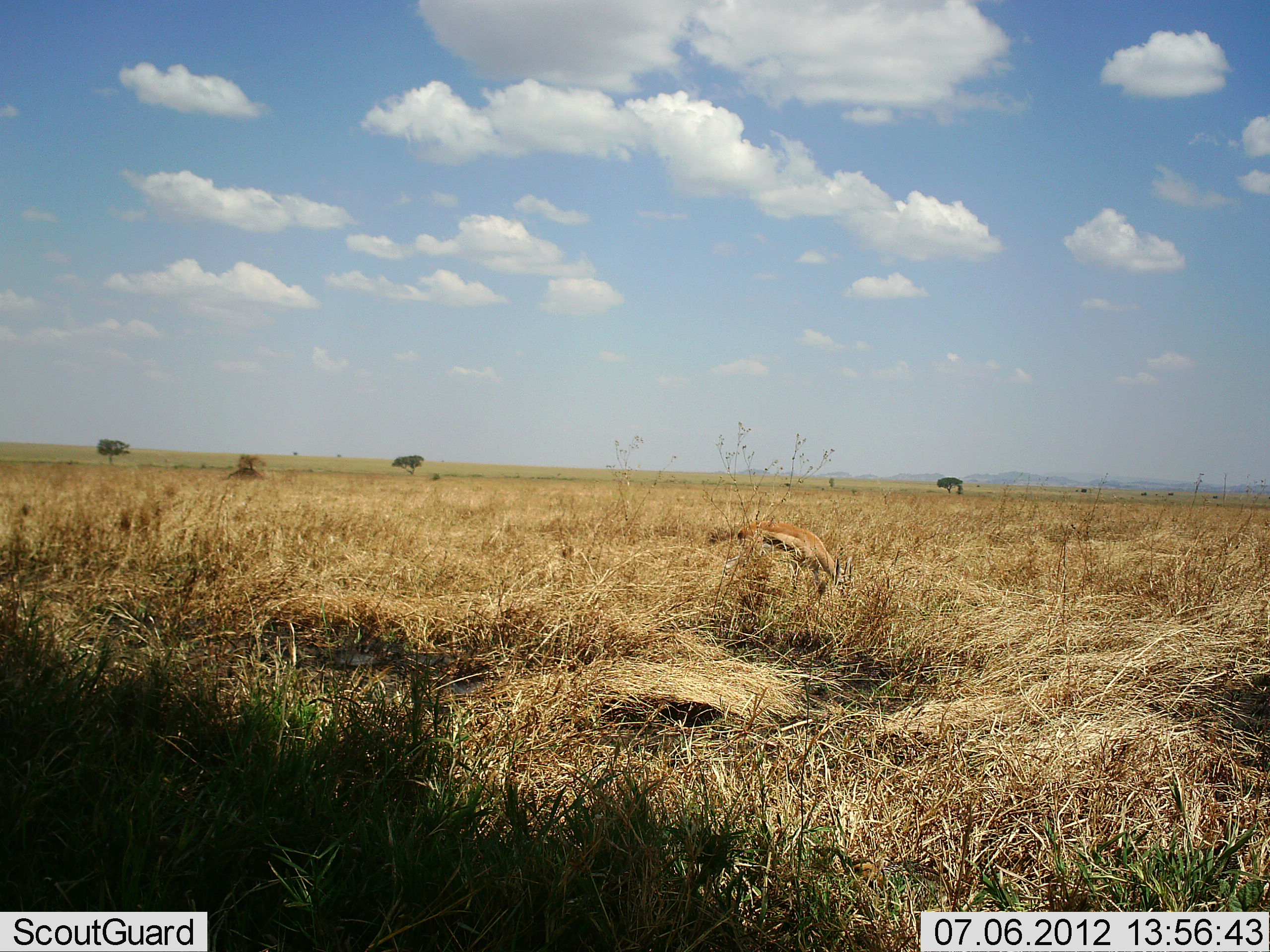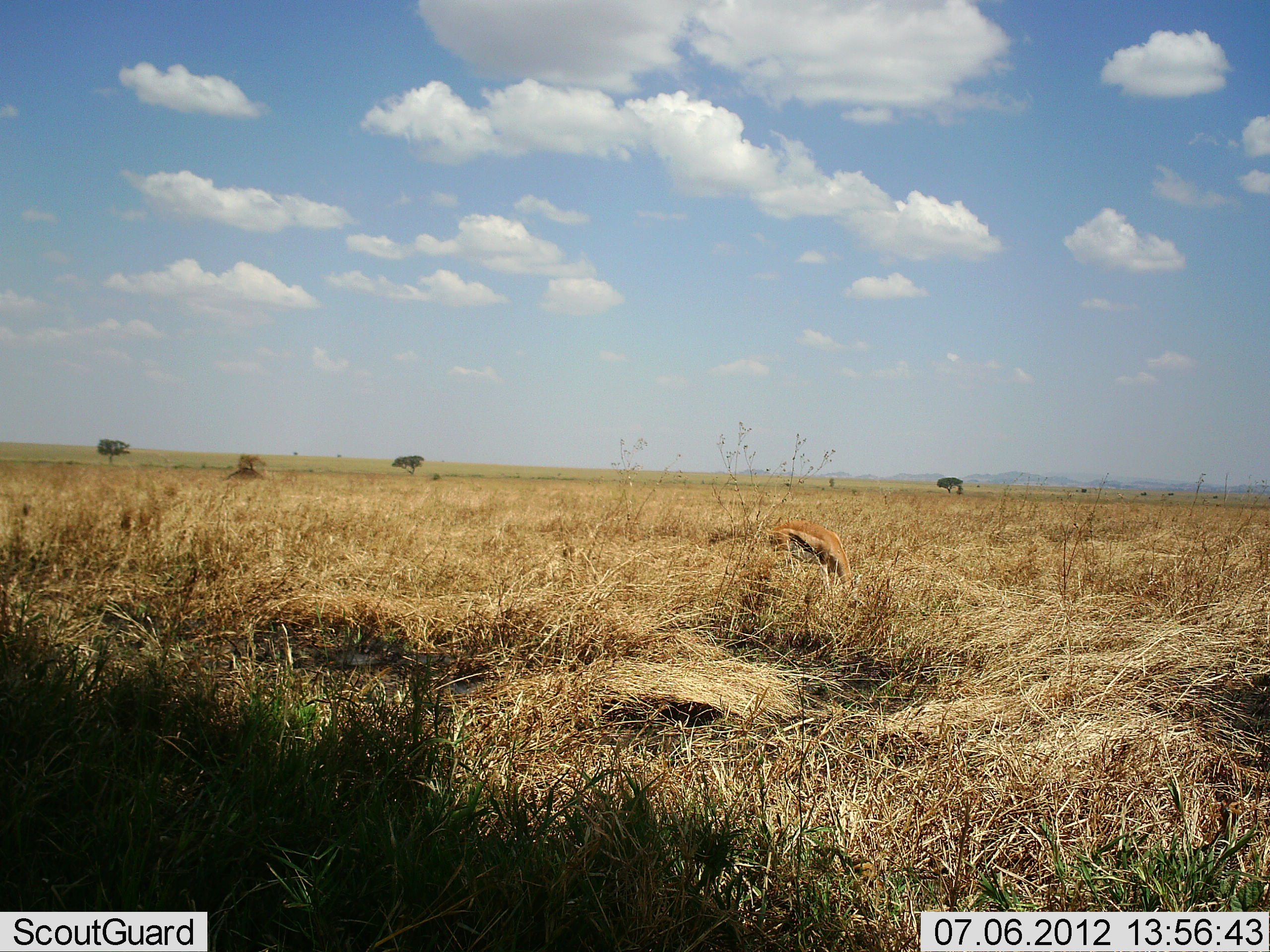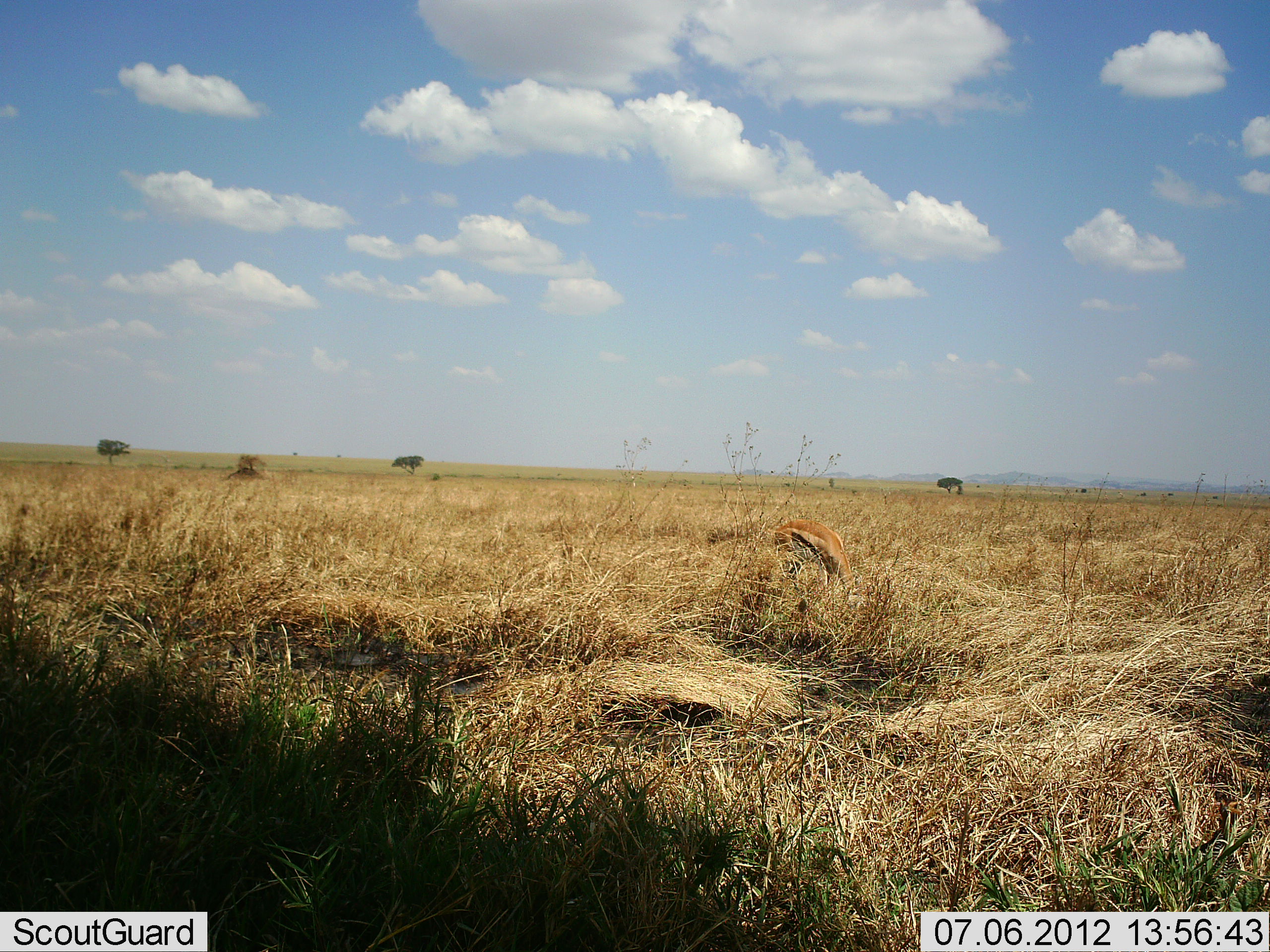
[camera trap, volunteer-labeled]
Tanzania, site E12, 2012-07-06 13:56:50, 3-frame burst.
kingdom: Animalia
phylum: Chordata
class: Mammalia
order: Artiodactyla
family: Bovidae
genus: Eudorcas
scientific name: Eudorcas thomsonii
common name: thomson's gazelle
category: gazellethomsons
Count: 1.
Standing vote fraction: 30%.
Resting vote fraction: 0%.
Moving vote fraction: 0%.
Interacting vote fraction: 0%.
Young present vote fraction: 0%.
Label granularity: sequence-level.